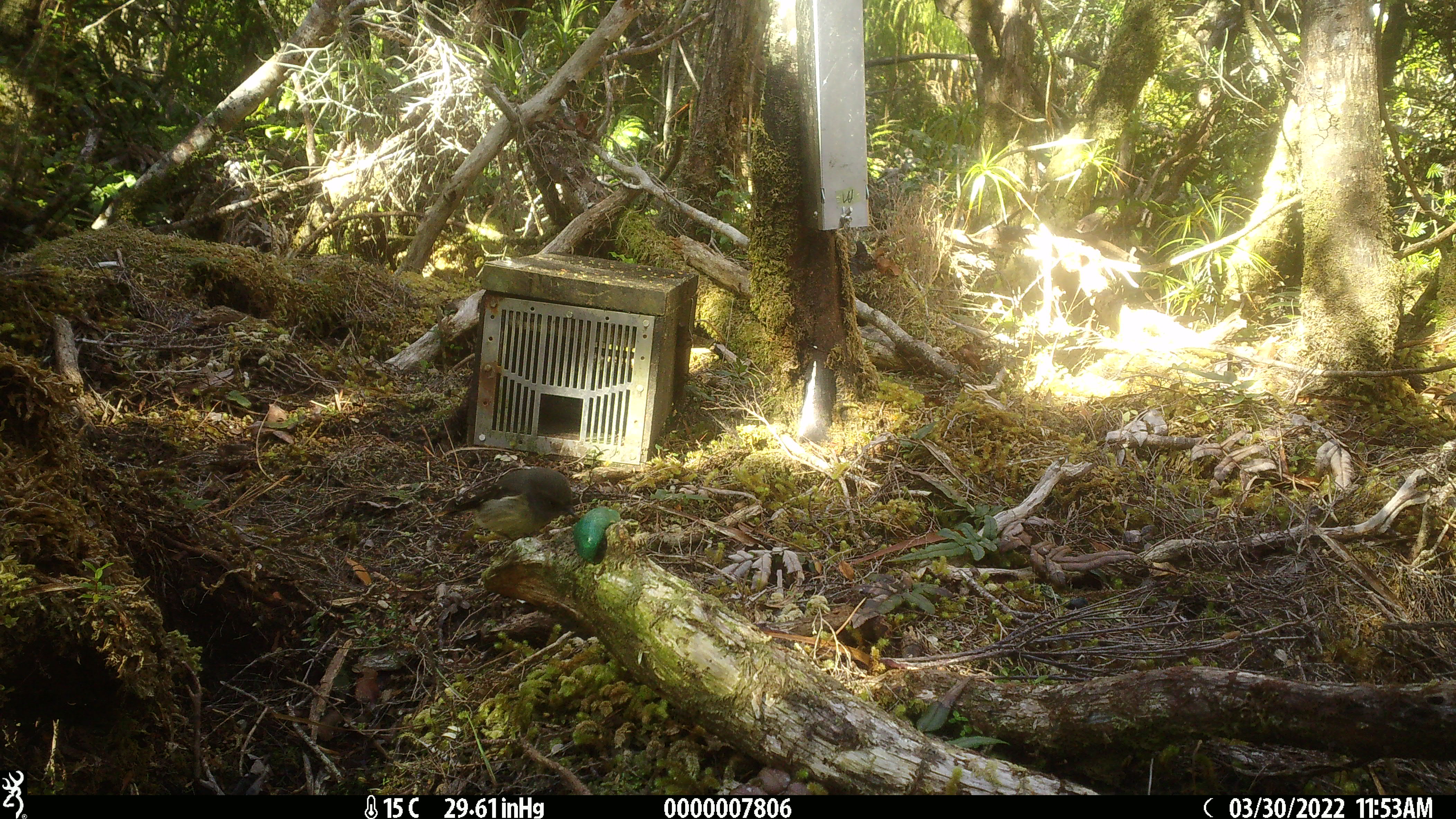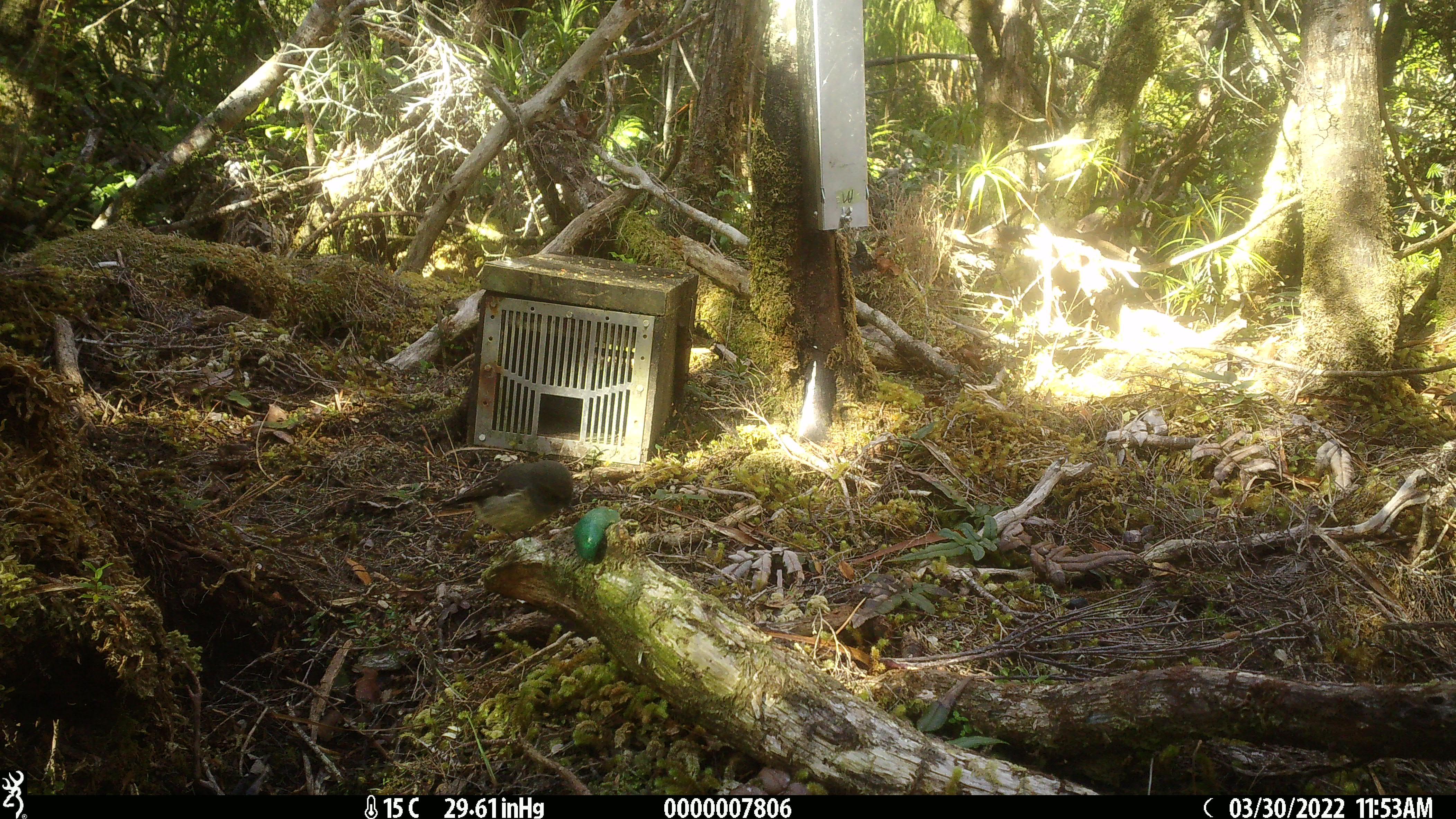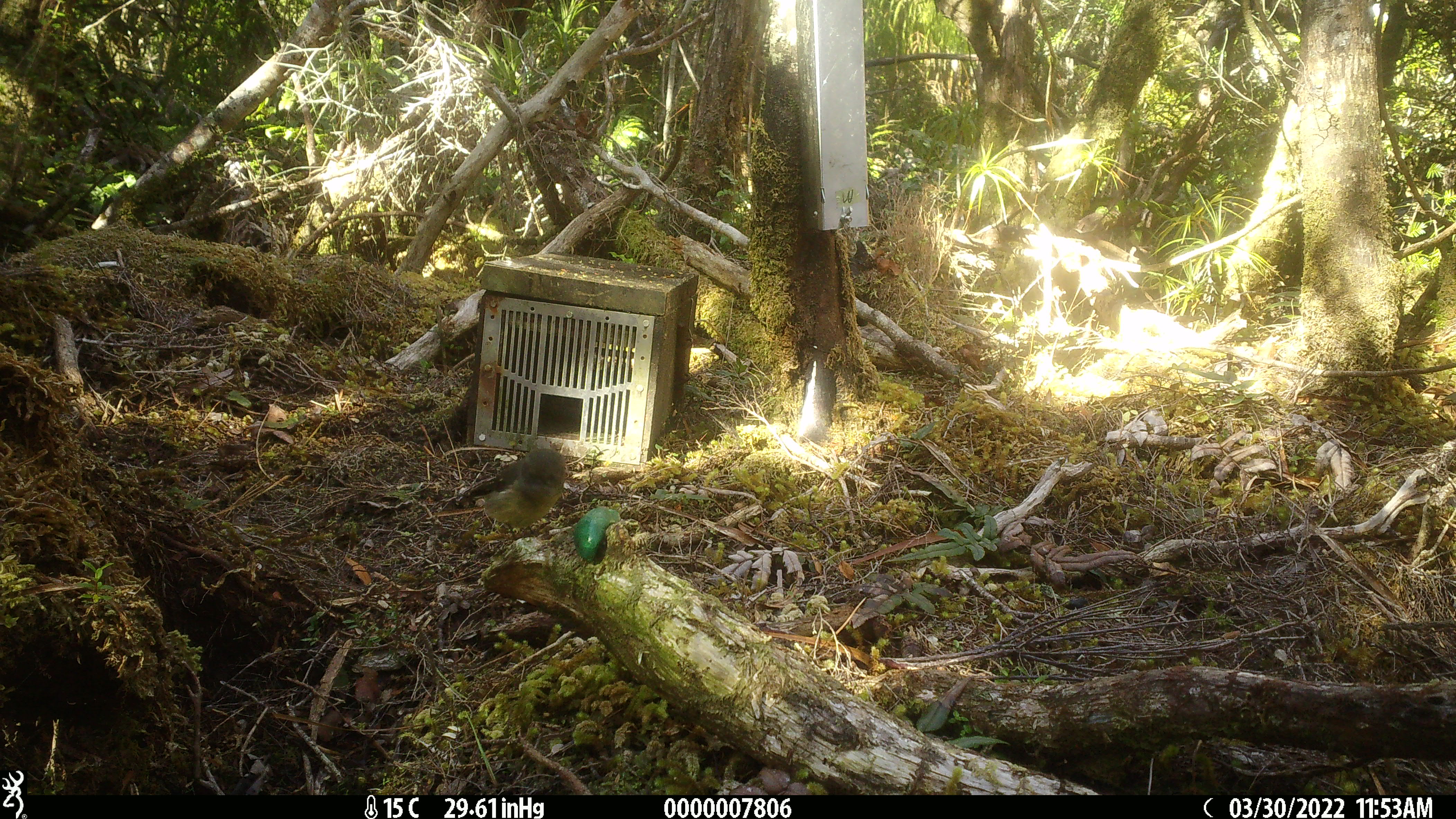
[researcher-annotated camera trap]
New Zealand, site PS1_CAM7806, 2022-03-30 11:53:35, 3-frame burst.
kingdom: Animalia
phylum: Chordata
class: Aves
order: Passeriformes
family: Petroicidae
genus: Petroica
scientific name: Petroica macrocephala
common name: tomtit